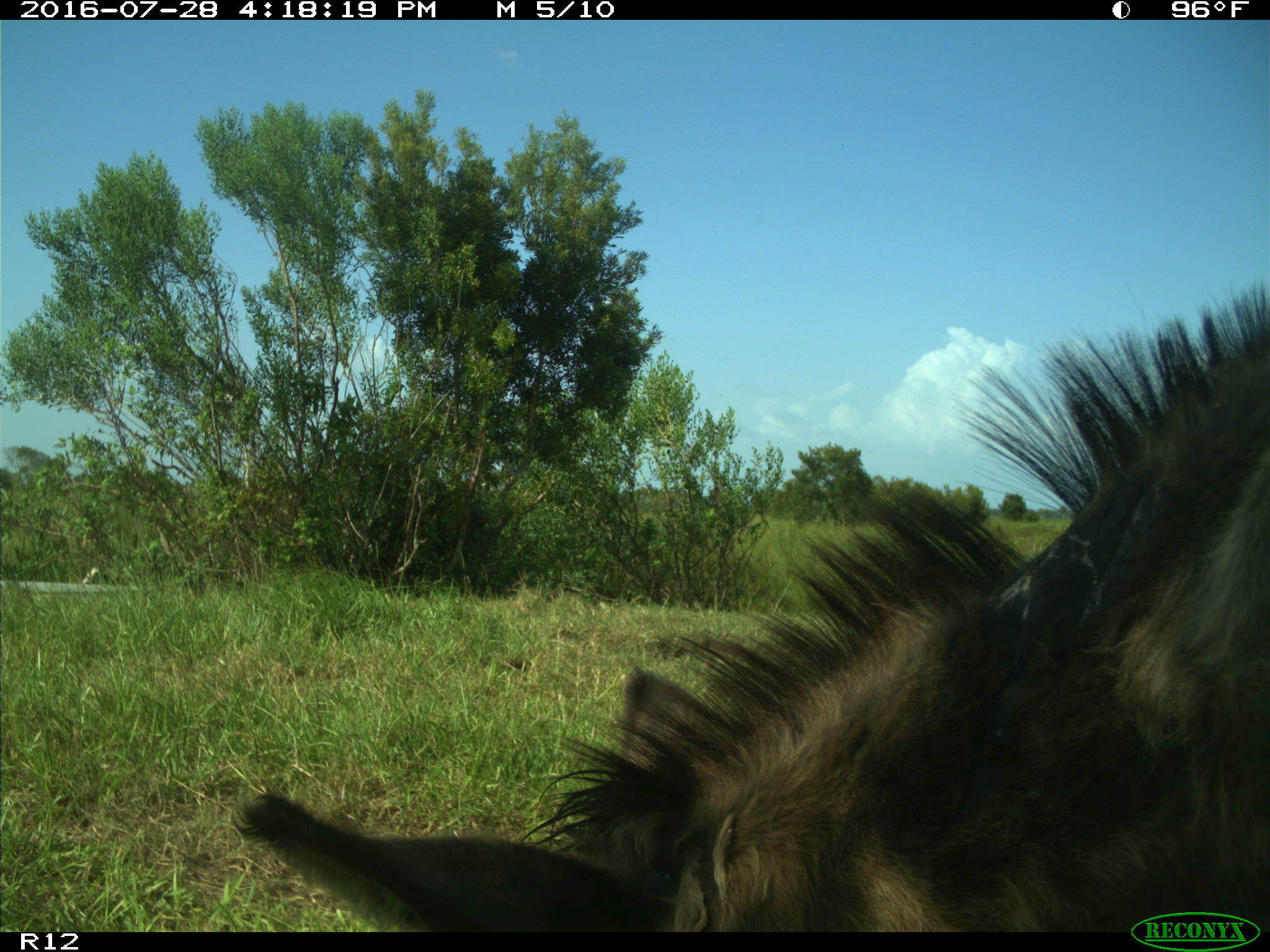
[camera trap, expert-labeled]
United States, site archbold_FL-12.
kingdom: Animalia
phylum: Chordata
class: Mammalia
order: Perissodactyla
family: Equidae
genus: Equus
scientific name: Equus africanus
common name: african wild ass